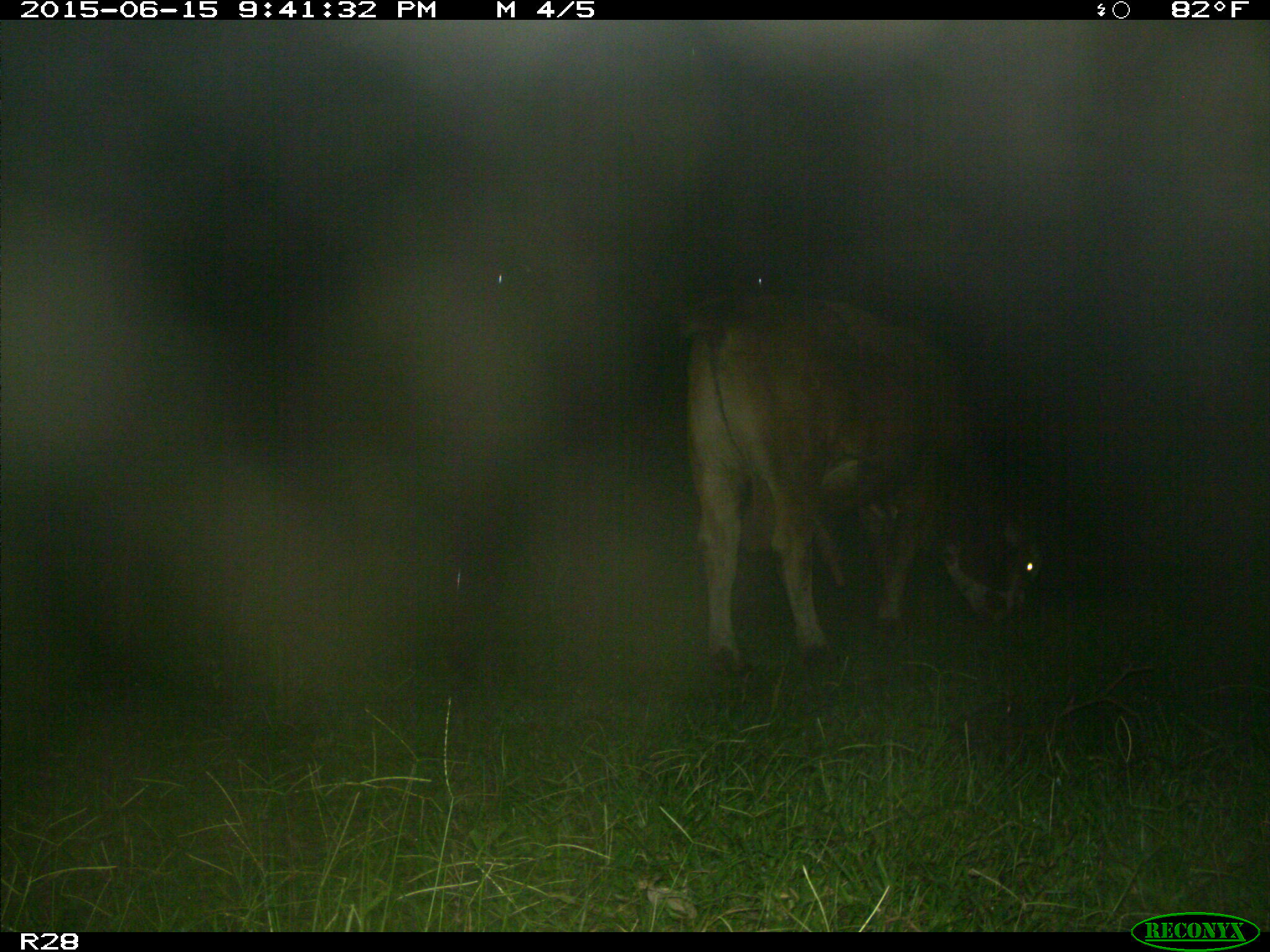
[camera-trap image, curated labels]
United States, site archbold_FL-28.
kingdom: Animalia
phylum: Chordata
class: Mammalia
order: Artiodactyla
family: Bovidae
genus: Bos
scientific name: Bos taurus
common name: domestic cow